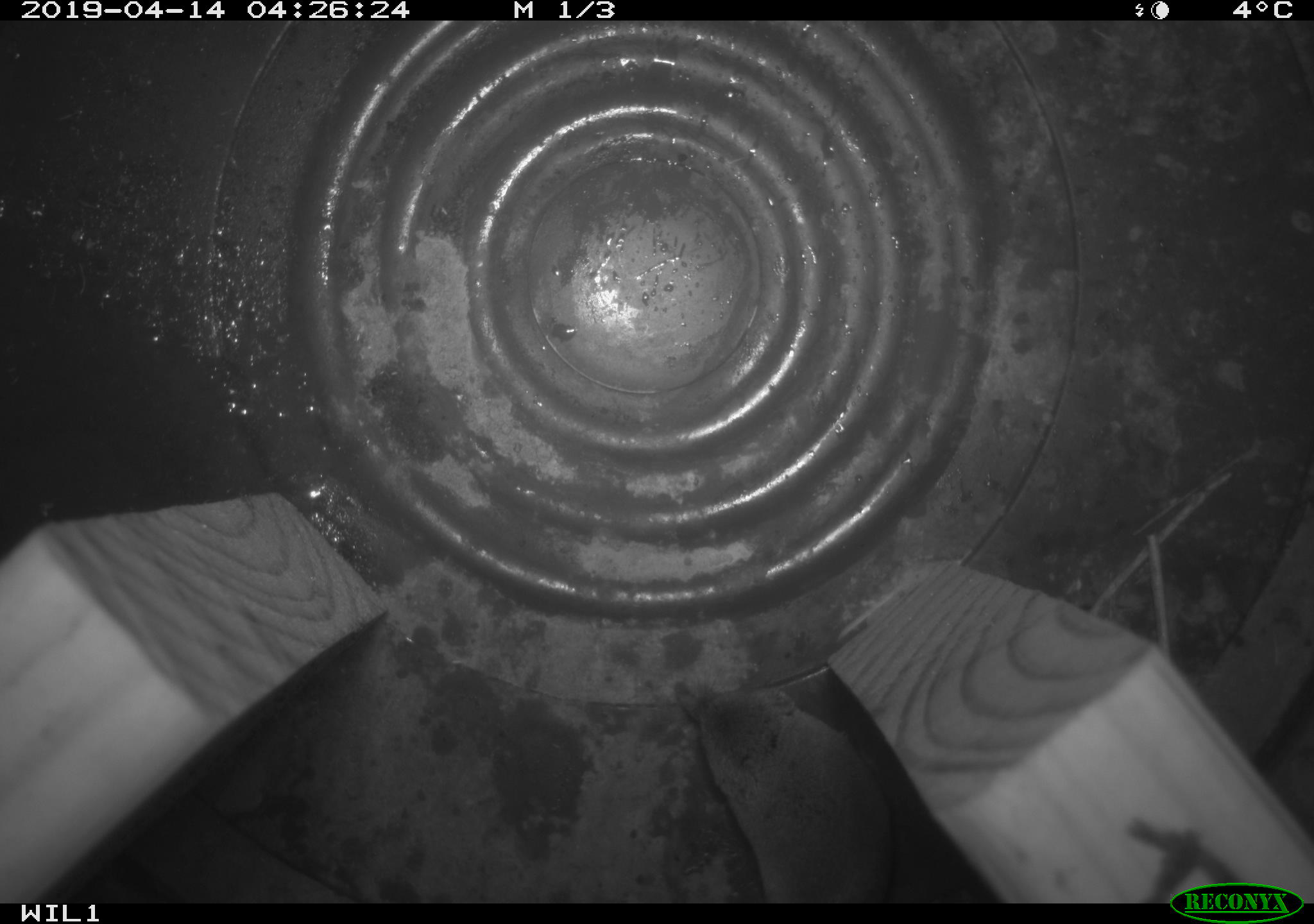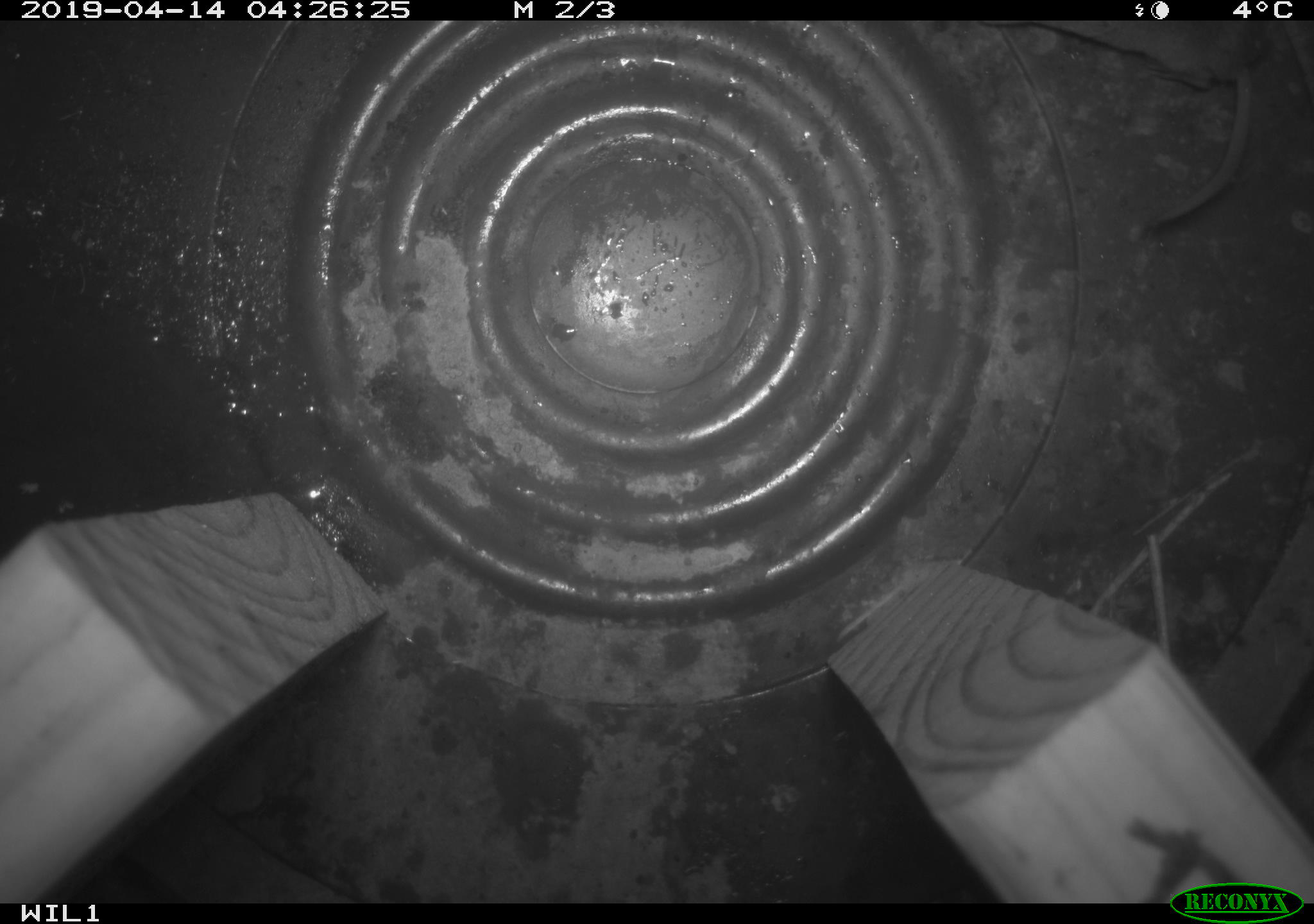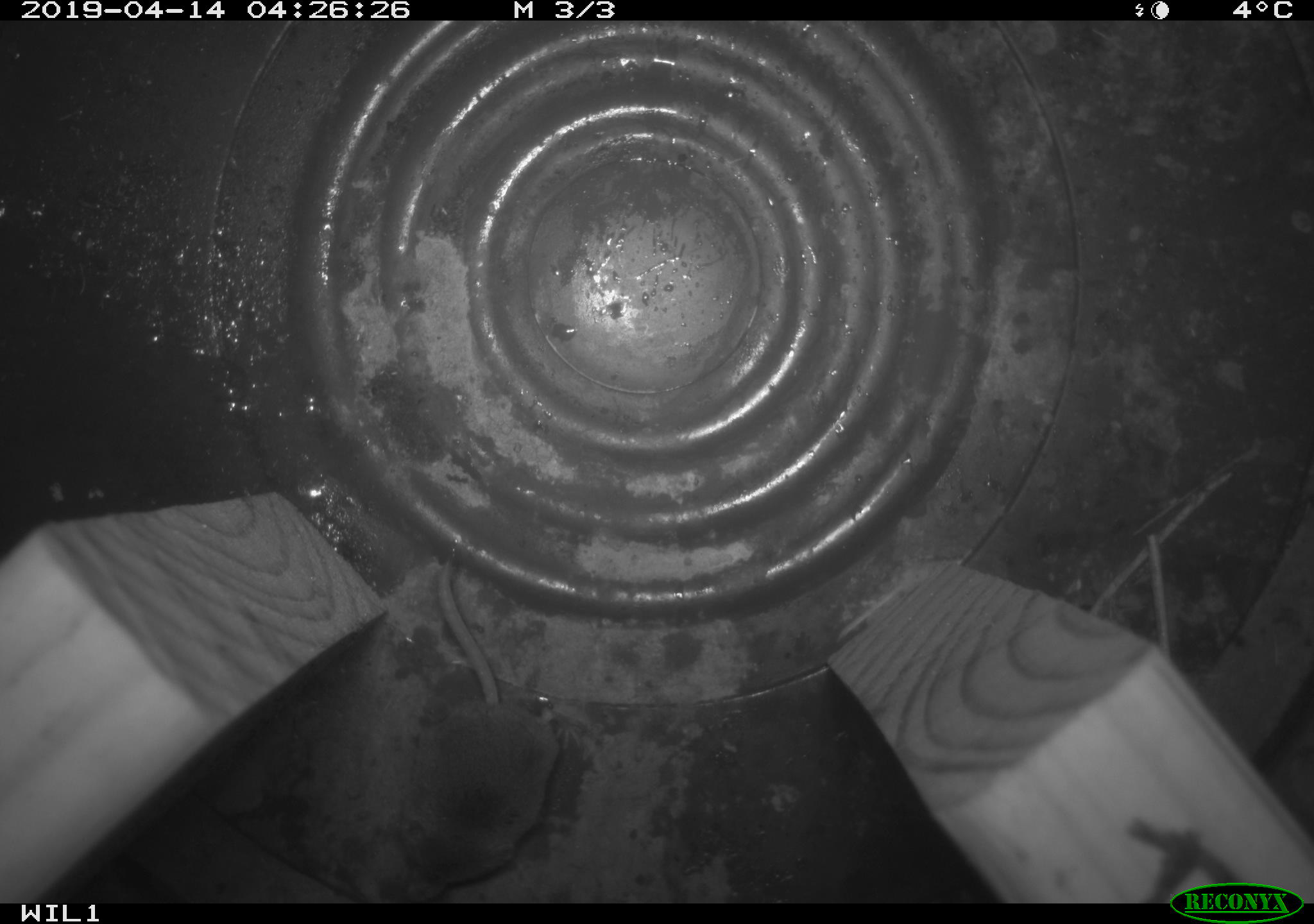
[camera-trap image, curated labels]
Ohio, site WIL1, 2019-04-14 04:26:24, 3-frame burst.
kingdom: Animalia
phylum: Chordata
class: Mammalia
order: Eulipotyphla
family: Soricidae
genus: Sorex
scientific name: Sorex cinereus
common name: masked shrew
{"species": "masked shrew (Sorex cinereus)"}